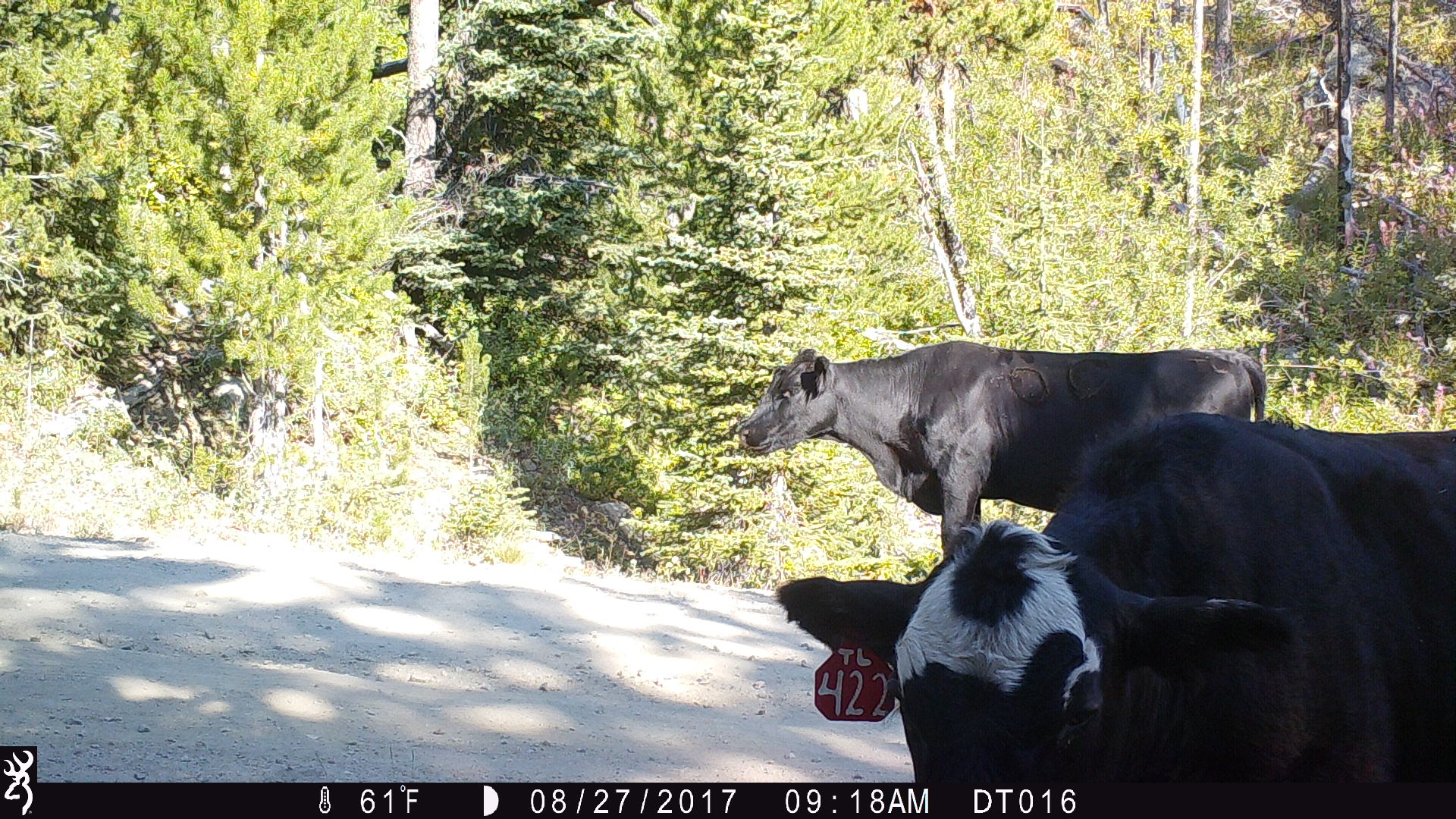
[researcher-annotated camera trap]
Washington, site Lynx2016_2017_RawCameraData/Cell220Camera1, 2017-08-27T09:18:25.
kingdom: Animalia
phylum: Chordata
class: Mammalia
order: Artiodactyla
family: Bovidae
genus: Bos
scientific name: Bos taurus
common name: domestic cattle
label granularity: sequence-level